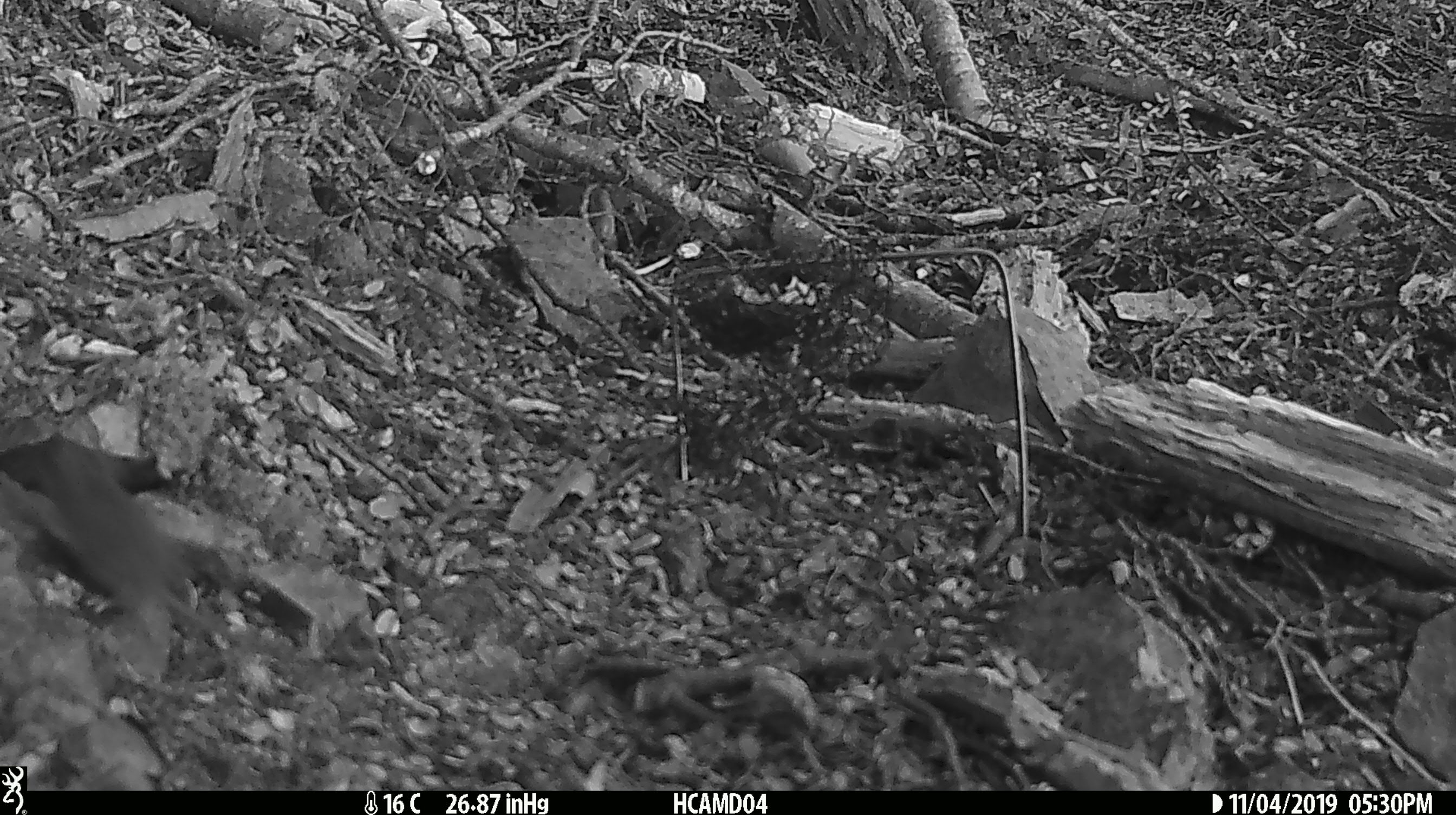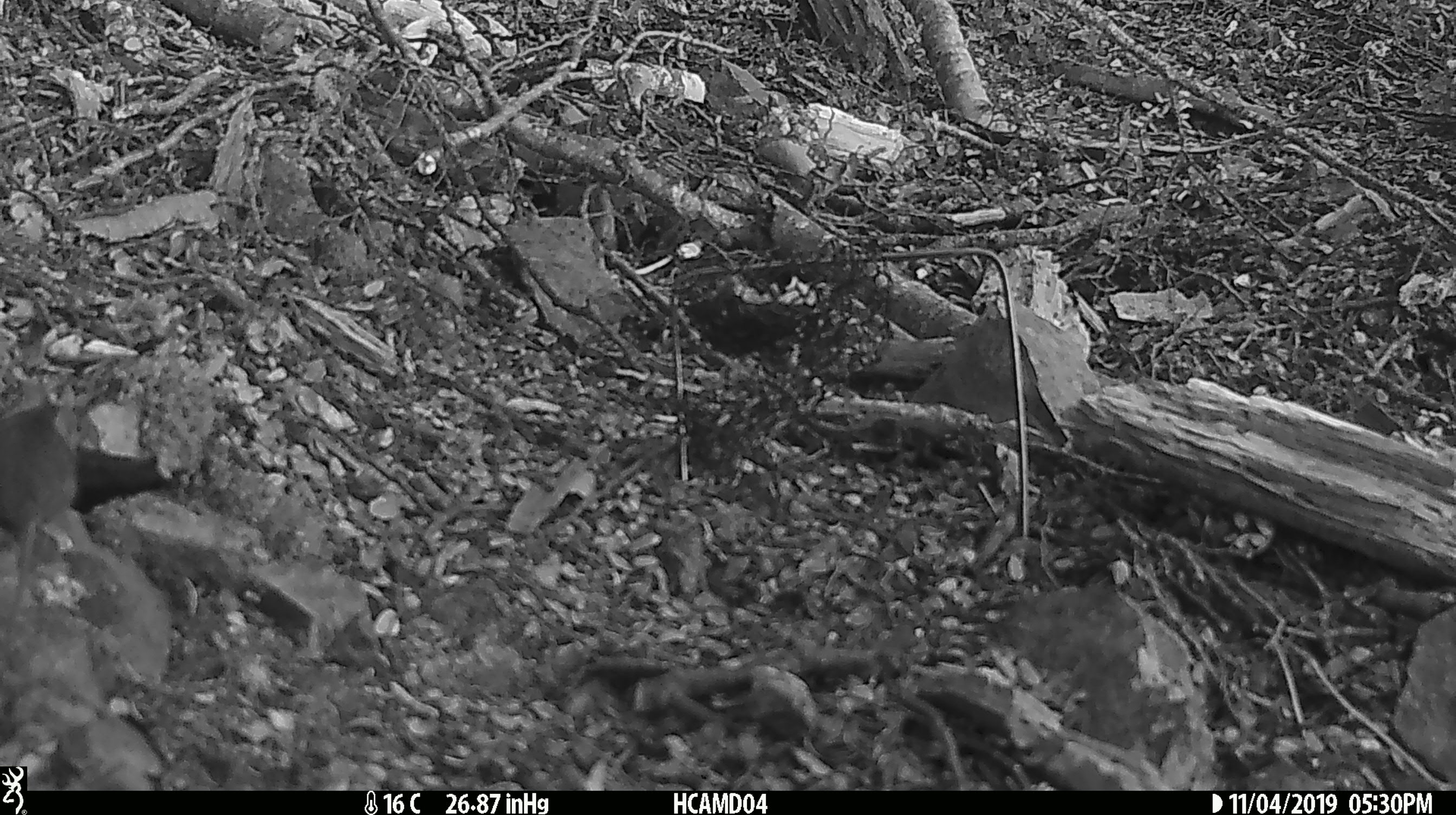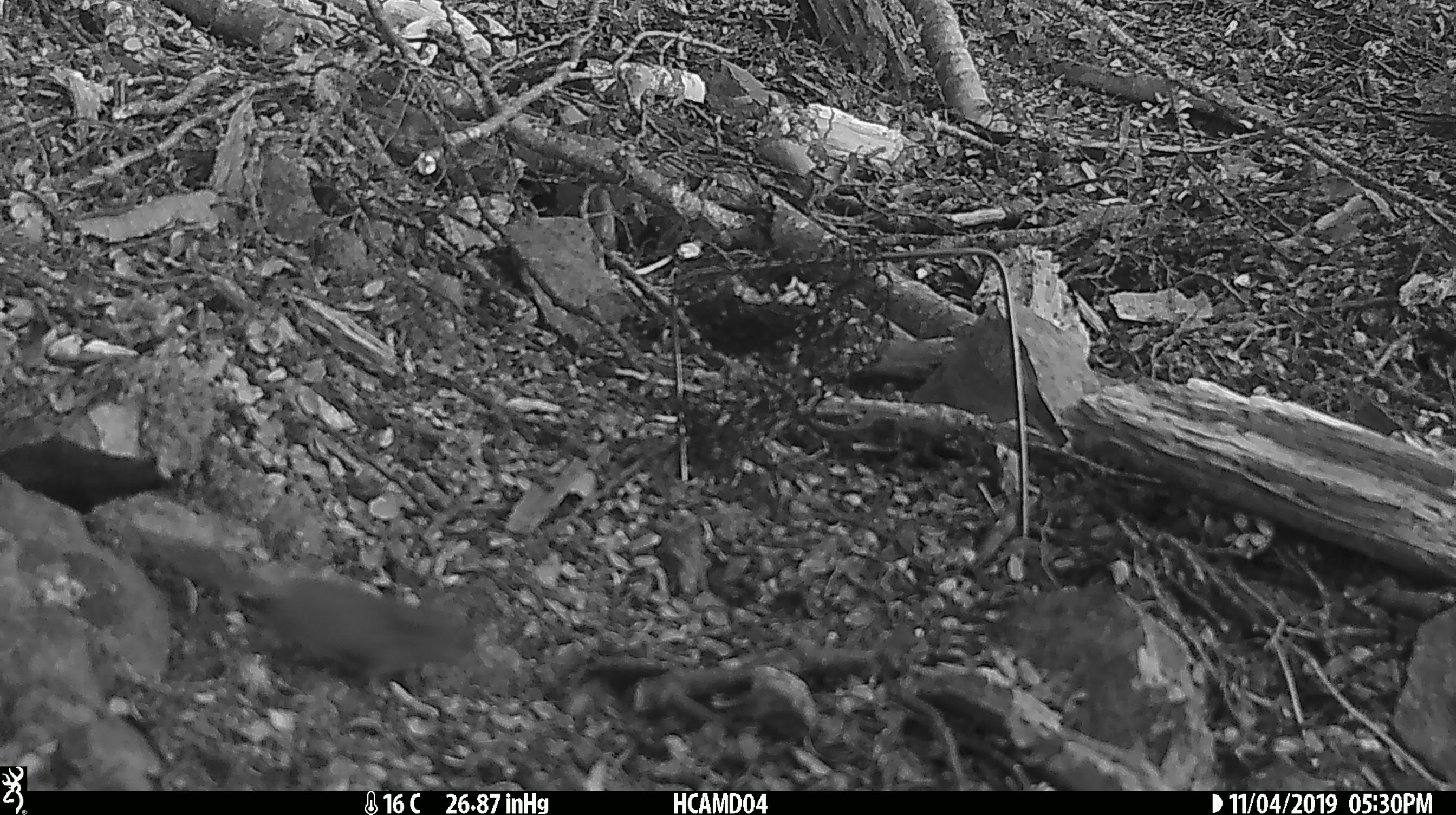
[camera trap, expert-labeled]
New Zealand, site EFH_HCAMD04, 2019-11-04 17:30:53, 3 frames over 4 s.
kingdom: Animalia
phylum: Chordata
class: Mammalia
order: Rodentia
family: Muridae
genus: Mus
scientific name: Mus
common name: mouse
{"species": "mouse (Mus)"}